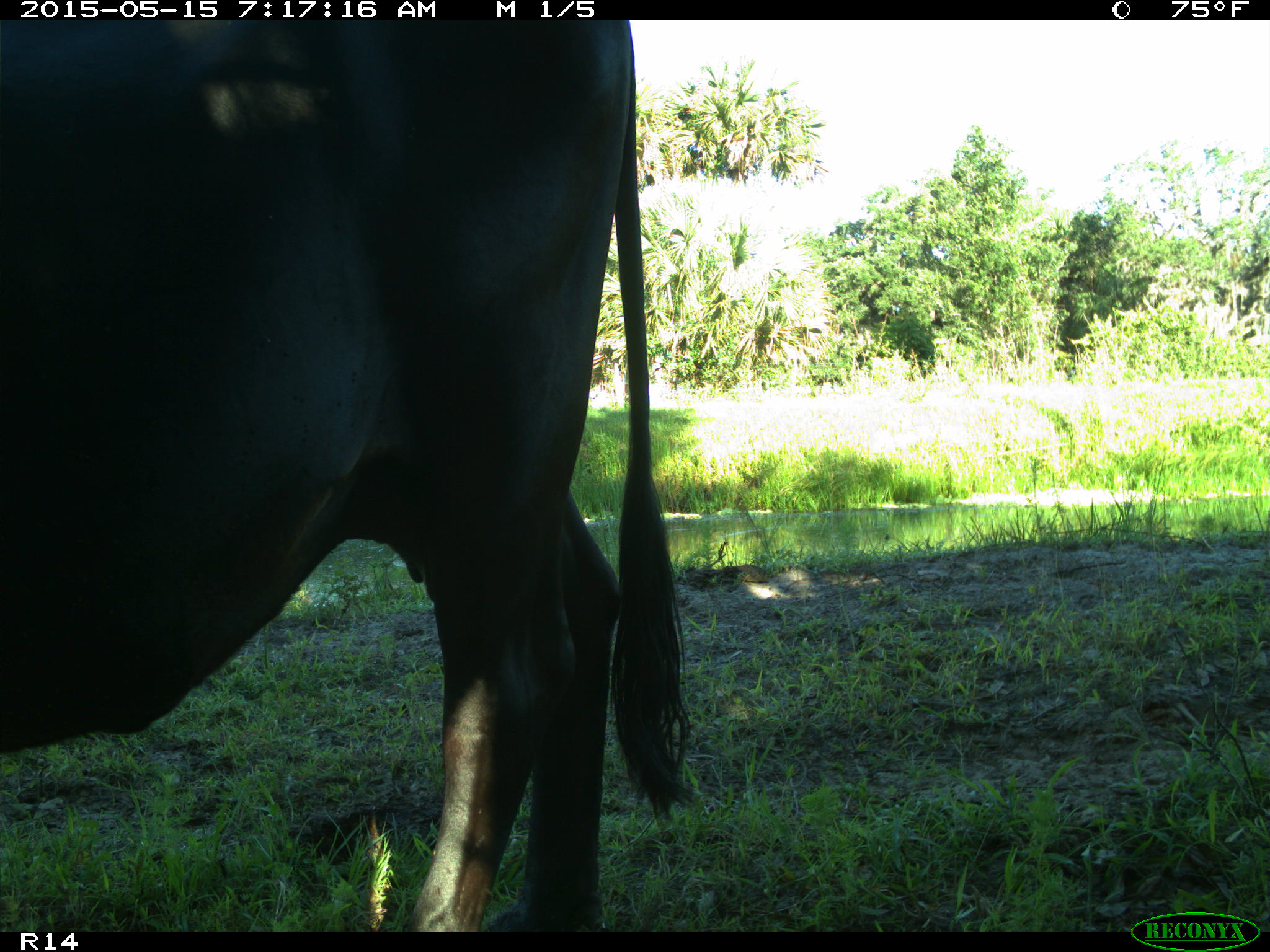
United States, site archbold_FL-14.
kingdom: Animalia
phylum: Chordata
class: Mammalia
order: Artiodactyla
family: Bovidae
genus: Bos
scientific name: Bos taurus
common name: domestic cow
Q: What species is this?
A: Bos taurus (domestic cow).